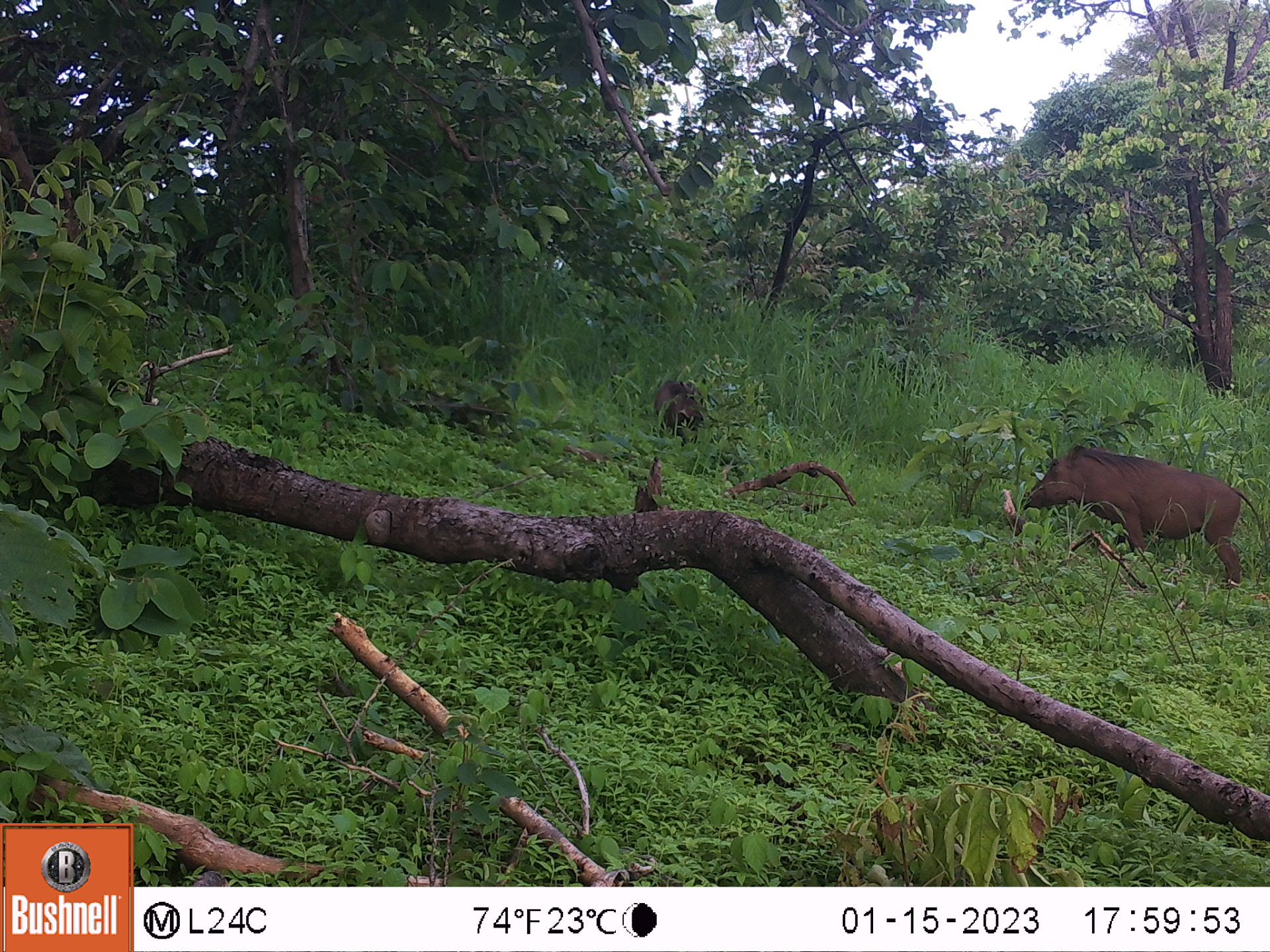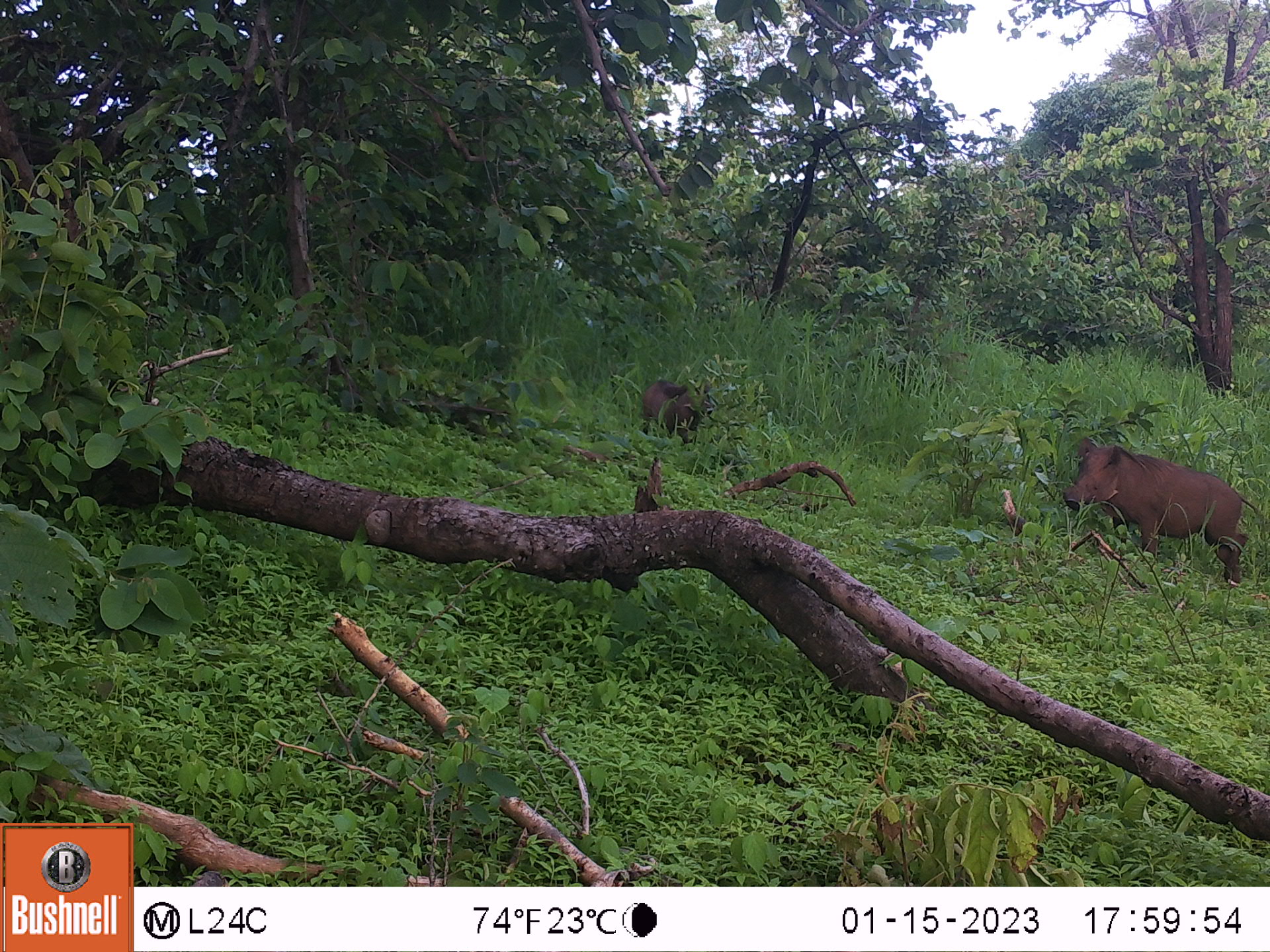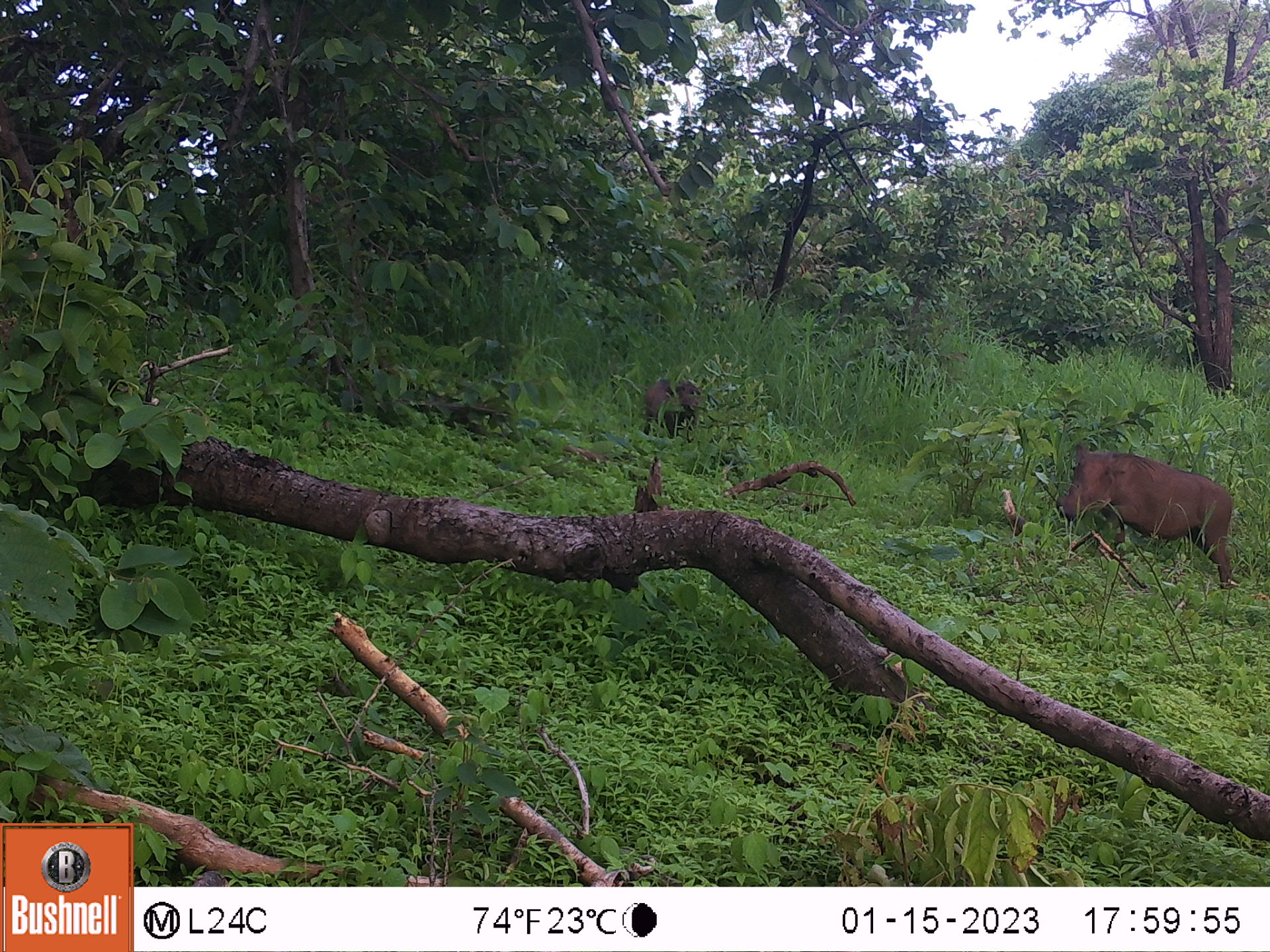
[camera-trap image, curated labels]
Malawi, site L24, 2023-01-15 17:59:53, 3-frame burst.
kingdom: Animalia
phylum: Chordata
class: Mammalia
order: Artiodactyla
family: Suidae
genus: Phacochoerus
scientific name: Phacochoerus africanus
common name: common warthog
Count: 2.